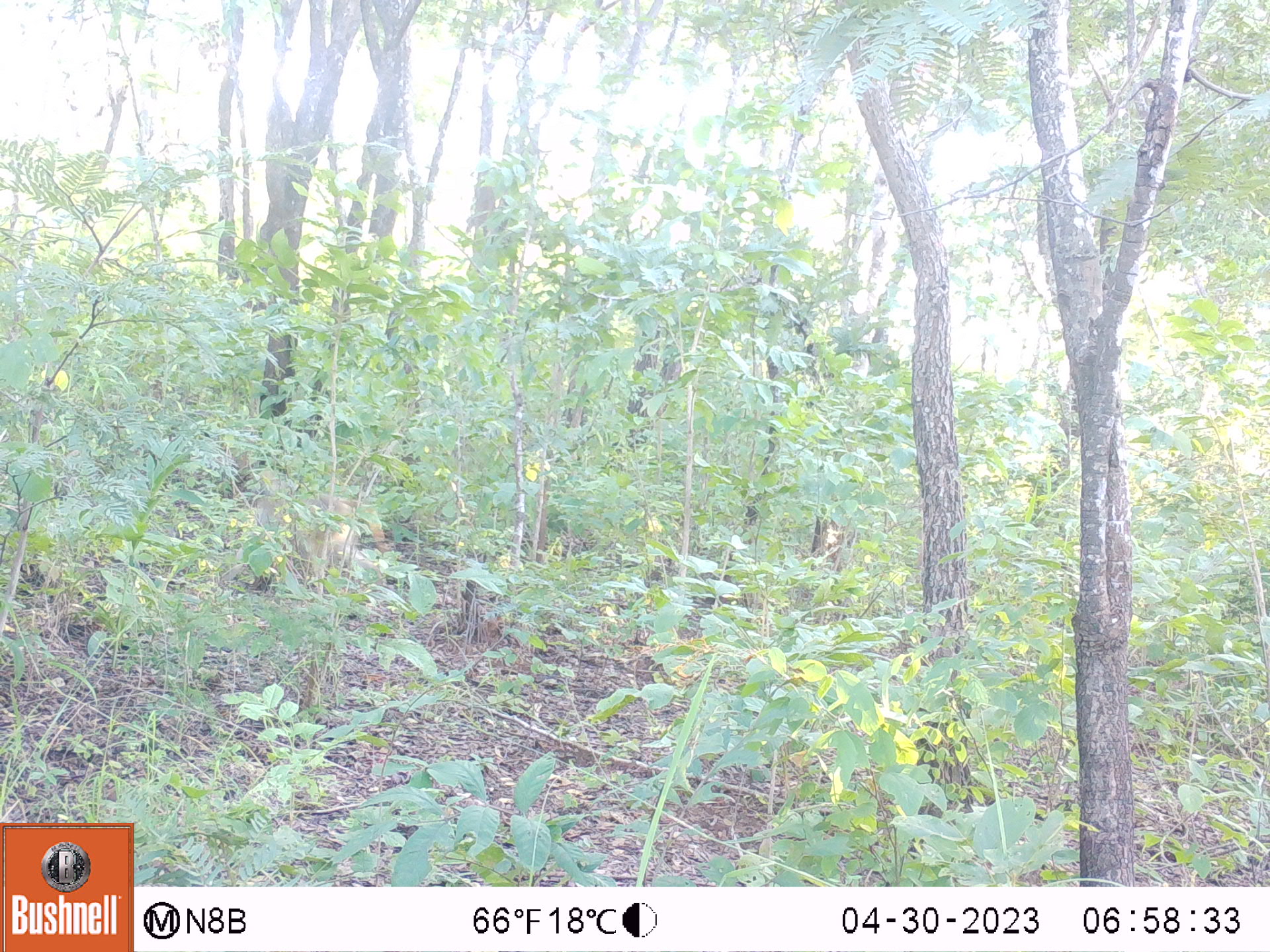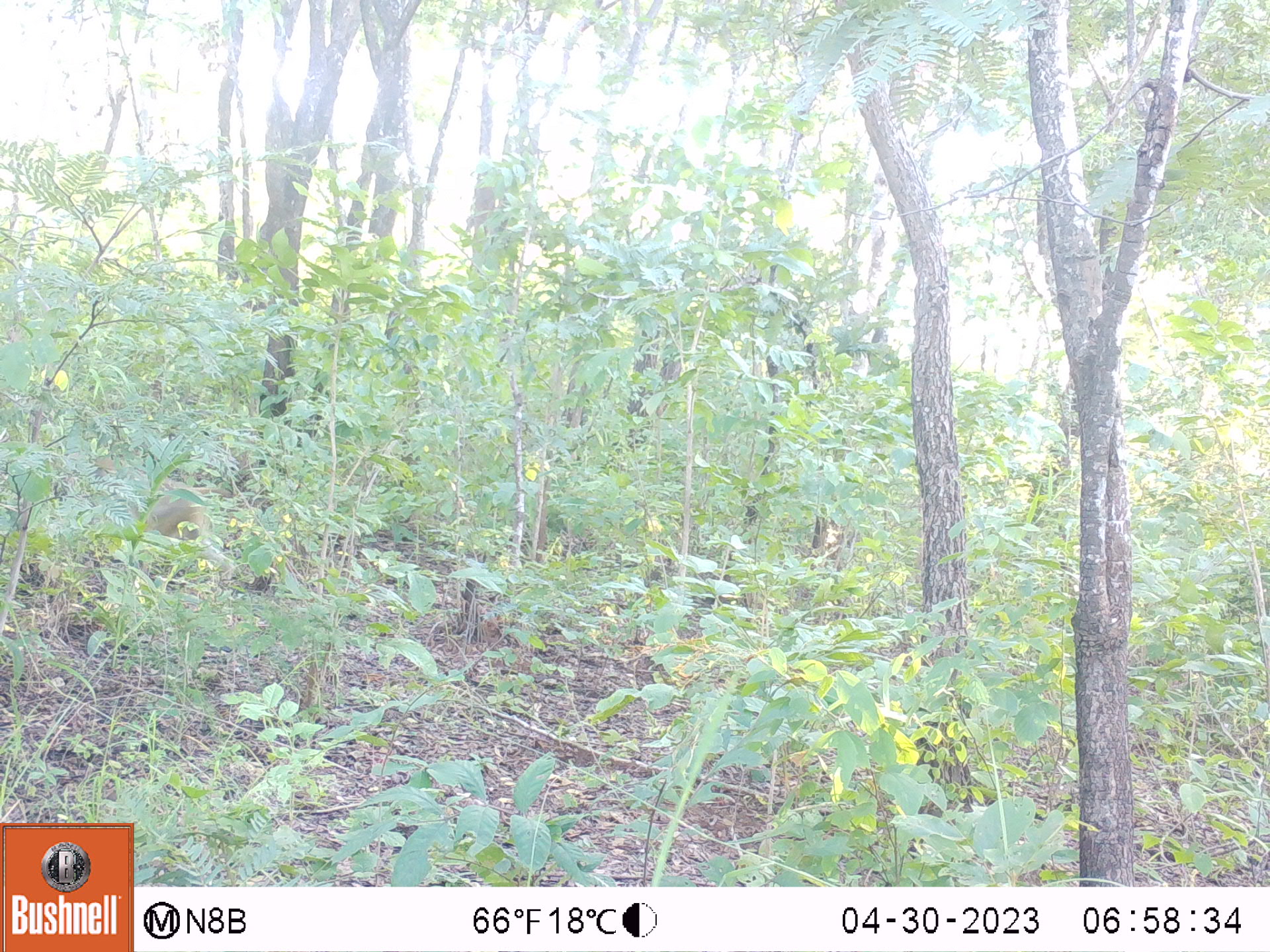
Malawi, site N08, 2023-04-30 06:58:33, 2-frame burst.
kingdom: Animalia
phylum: Chordata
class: Mammalia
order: Primates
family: Cercopithecidae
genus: Papio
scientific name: Papio cynocephalus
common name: yellow baboon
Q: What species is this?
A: Yellow baboon (Papio cynocephalus).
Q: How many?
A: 1.